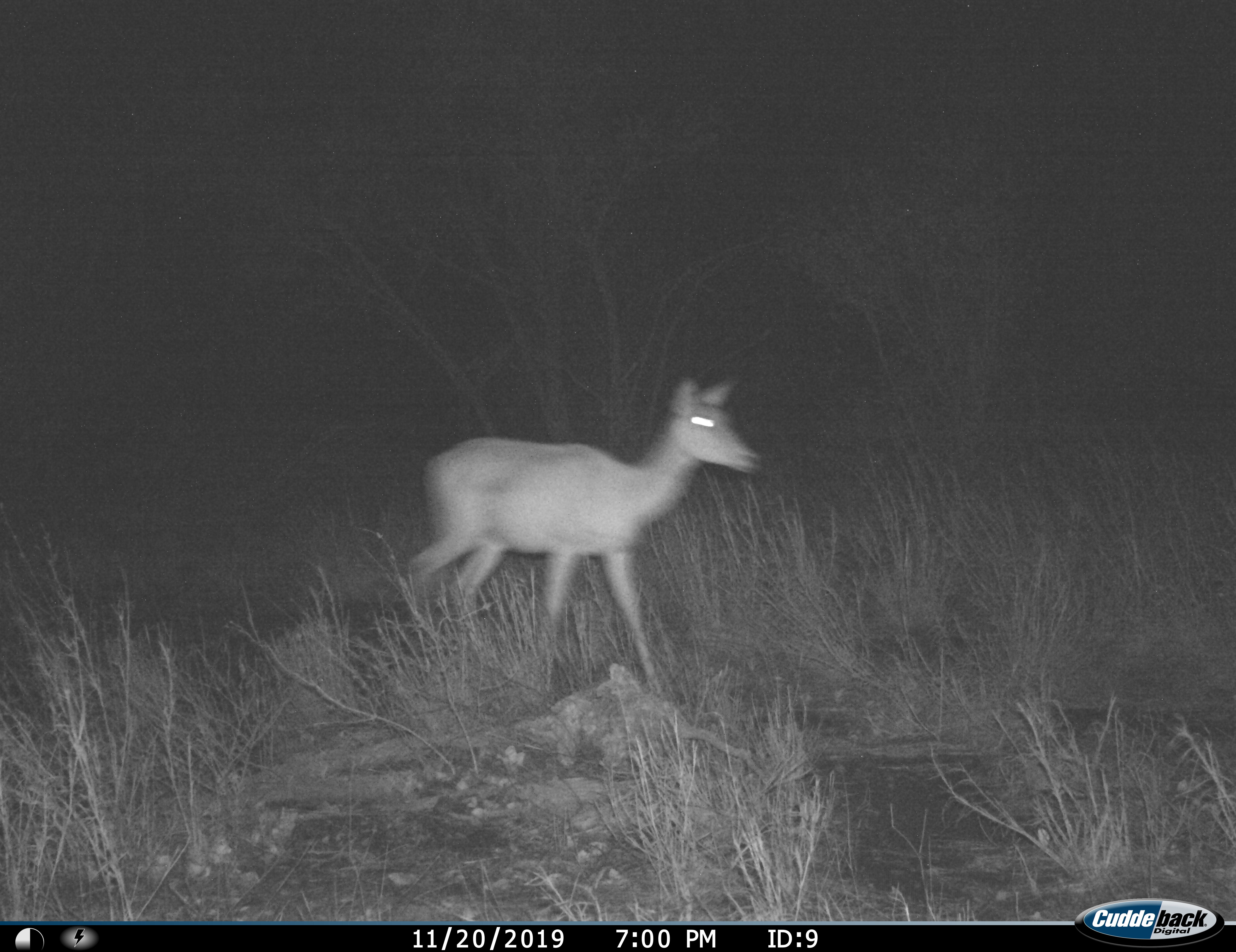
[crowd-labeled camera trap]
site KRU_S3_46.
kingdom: Animalia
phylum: Chordata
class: Mammalia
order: Artiodactyla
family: Bovidae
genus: Aepyceros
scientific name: Aepyceros melampus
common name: impala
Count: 1.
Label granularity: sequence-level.